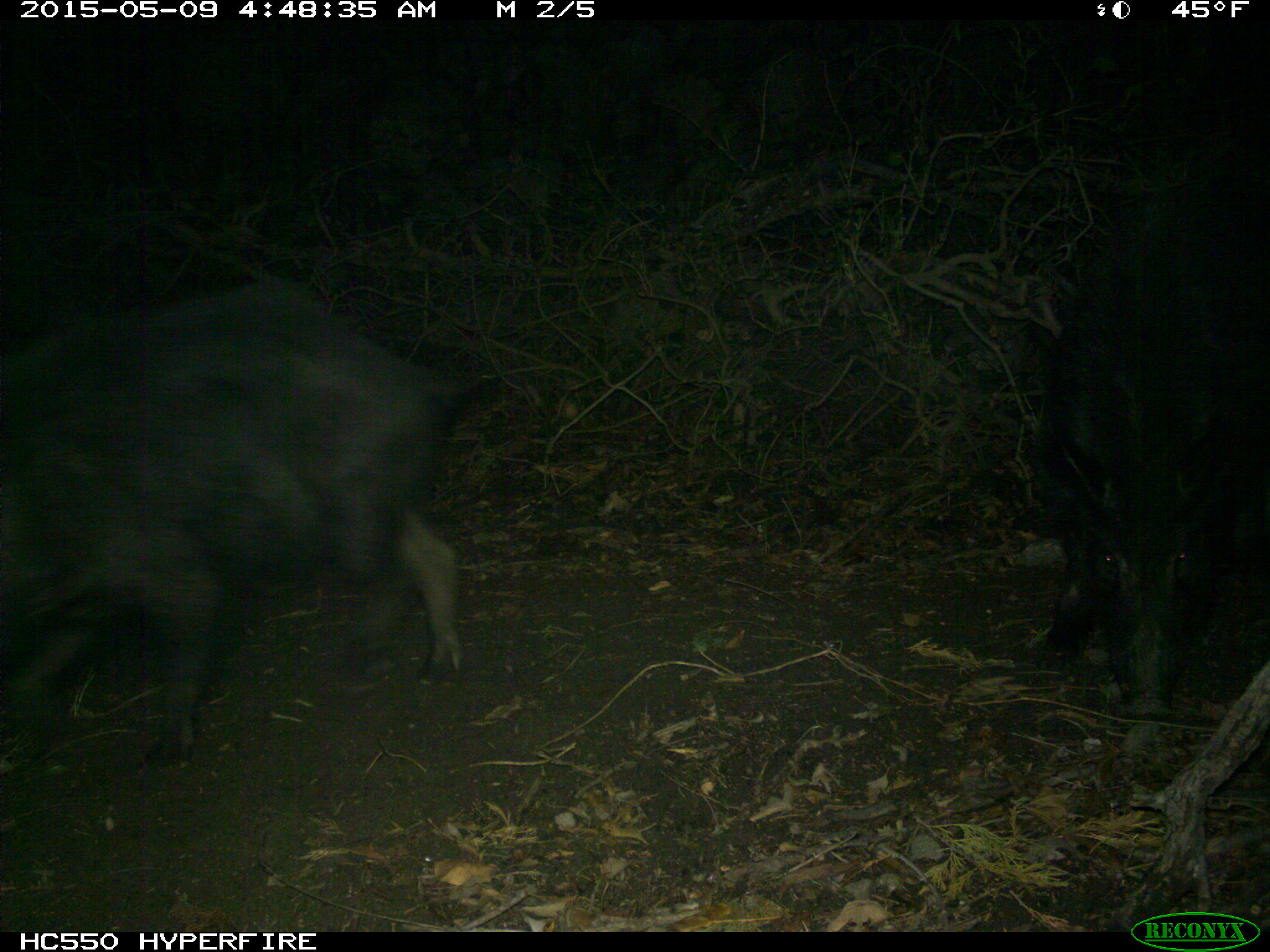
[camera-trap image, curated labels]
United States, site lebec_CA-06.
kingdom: Animalia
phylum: Chordata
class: Mammalia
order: Artiodactyla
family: Suidae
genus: Sus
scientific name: Sus scrofa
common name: wild boar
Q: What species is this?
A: Sus scrofa (wild boar).